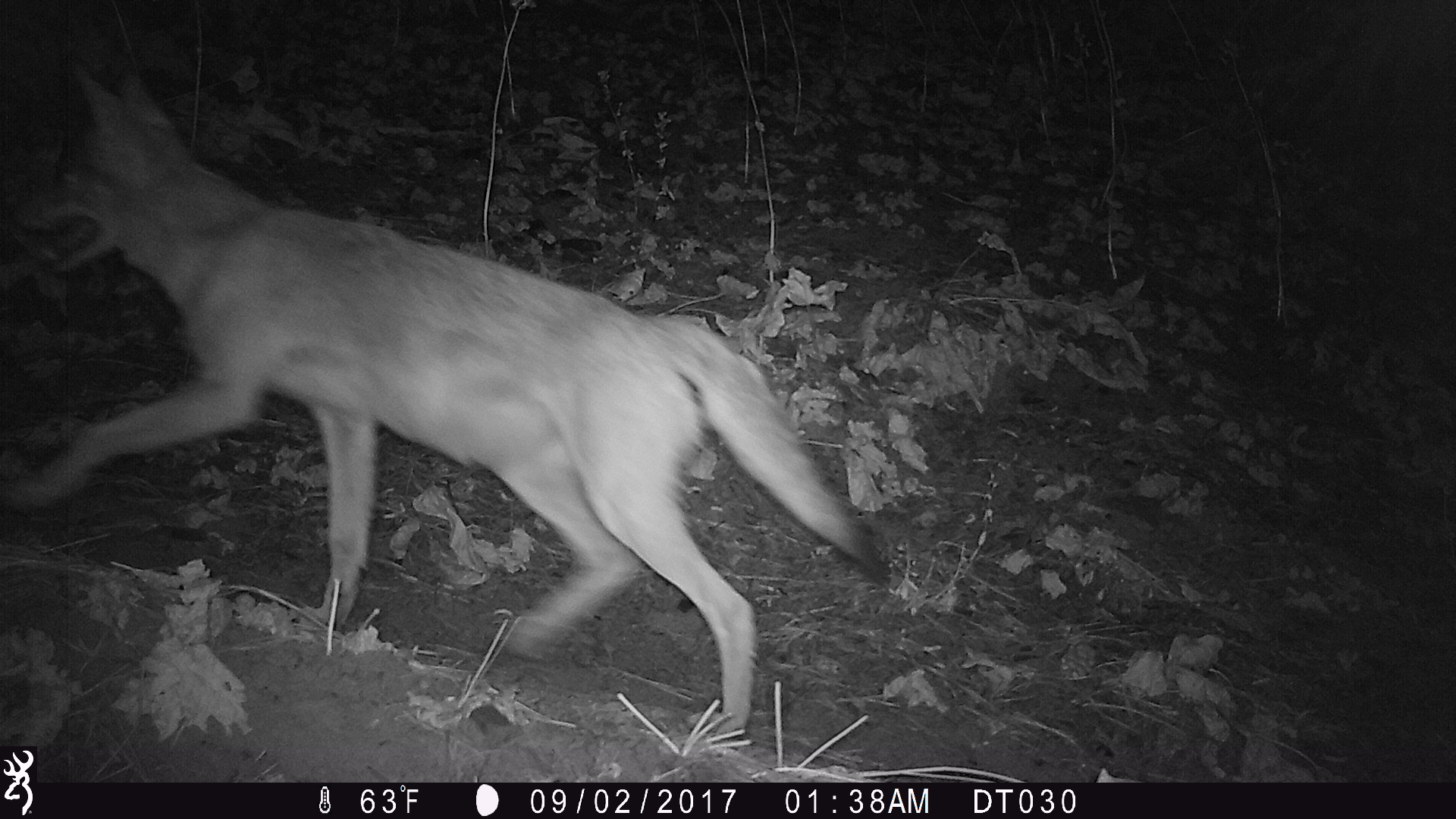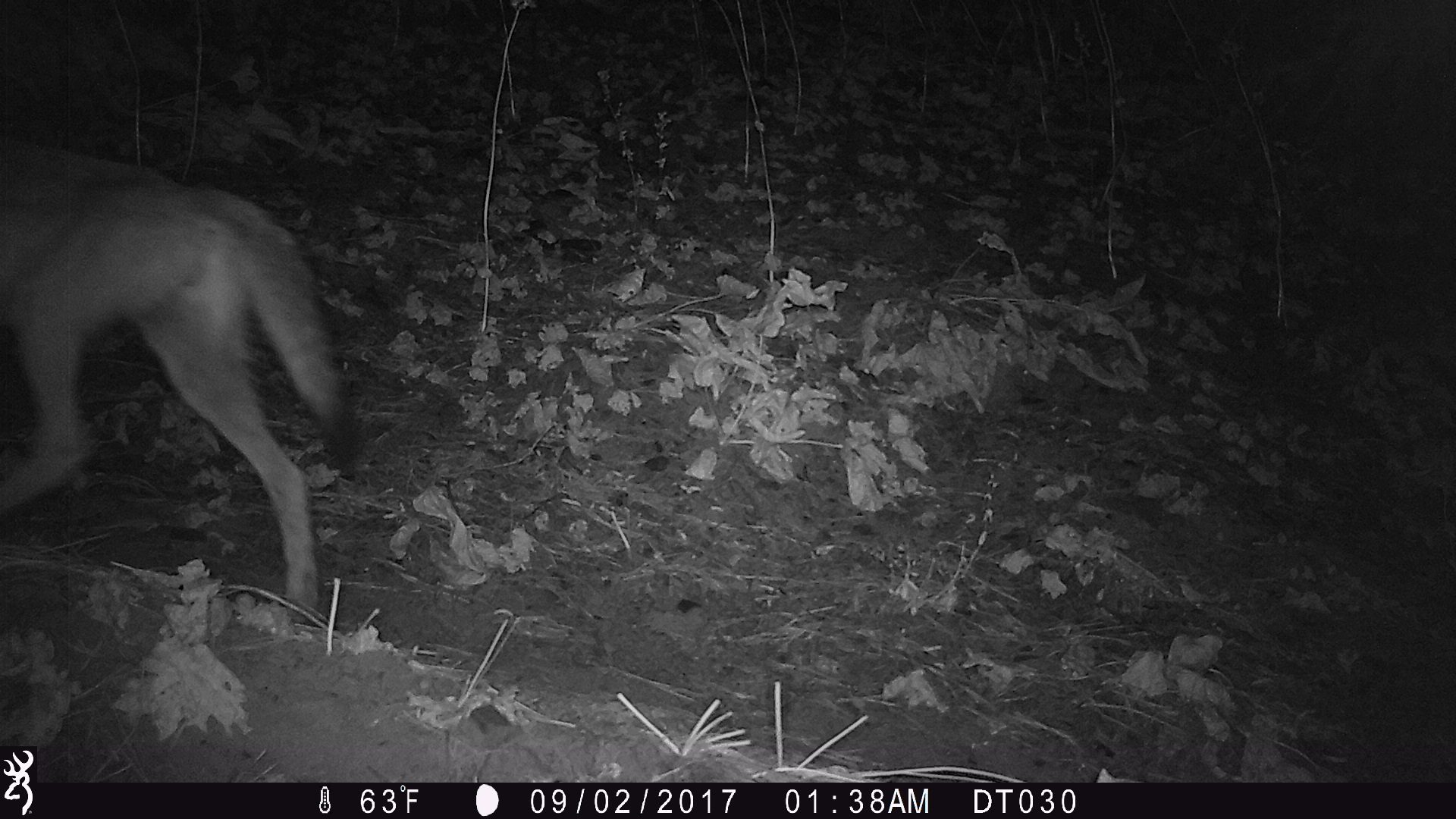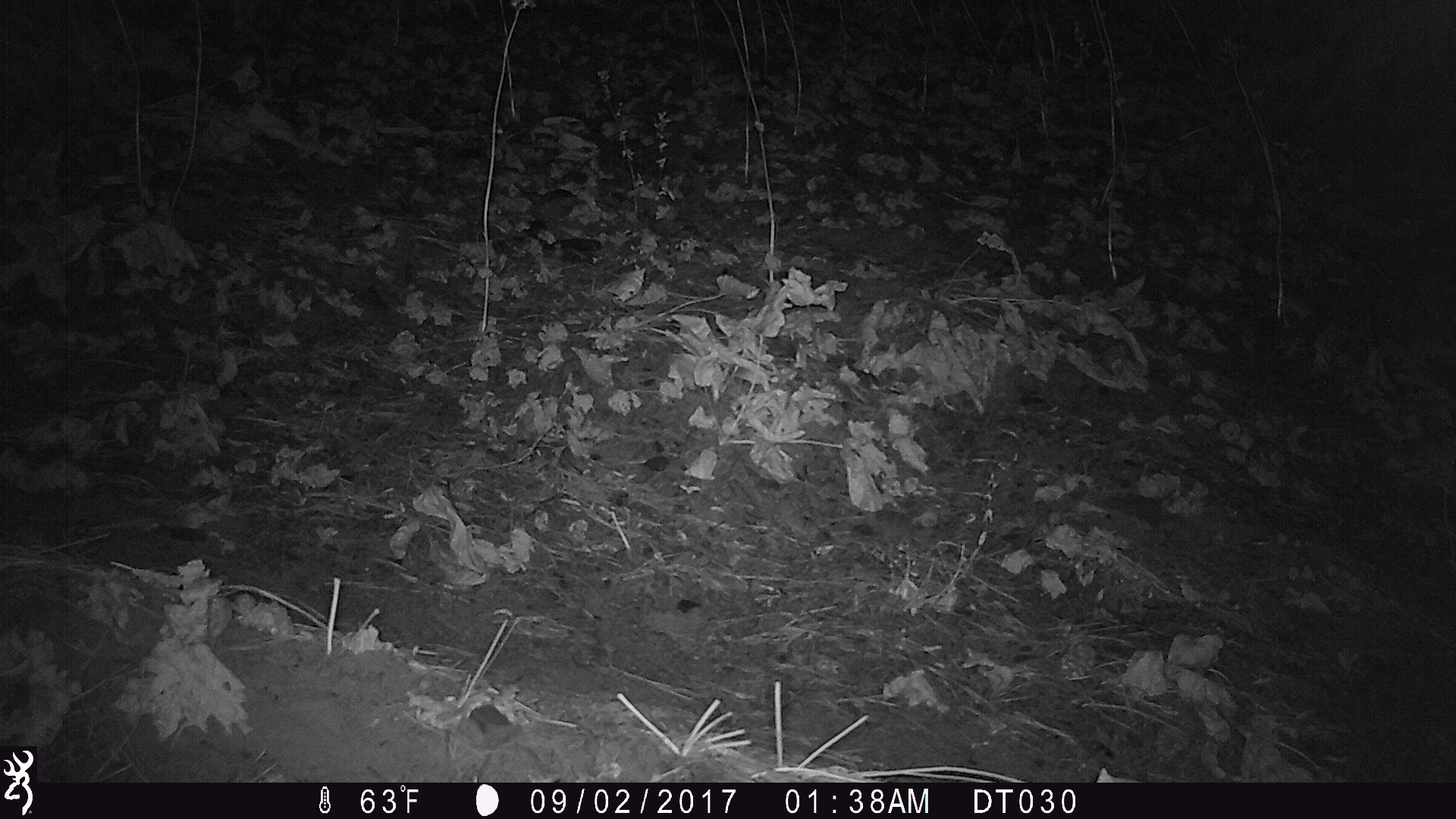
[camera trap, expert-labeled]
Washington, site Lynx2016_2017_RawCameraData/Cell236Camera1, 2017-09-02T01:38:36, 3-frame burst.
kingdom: Animalia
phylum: Chordata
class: Mammalia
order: Carnivora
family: Canidae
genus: Canis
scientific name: Canis latrans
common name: coyote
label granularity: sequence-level